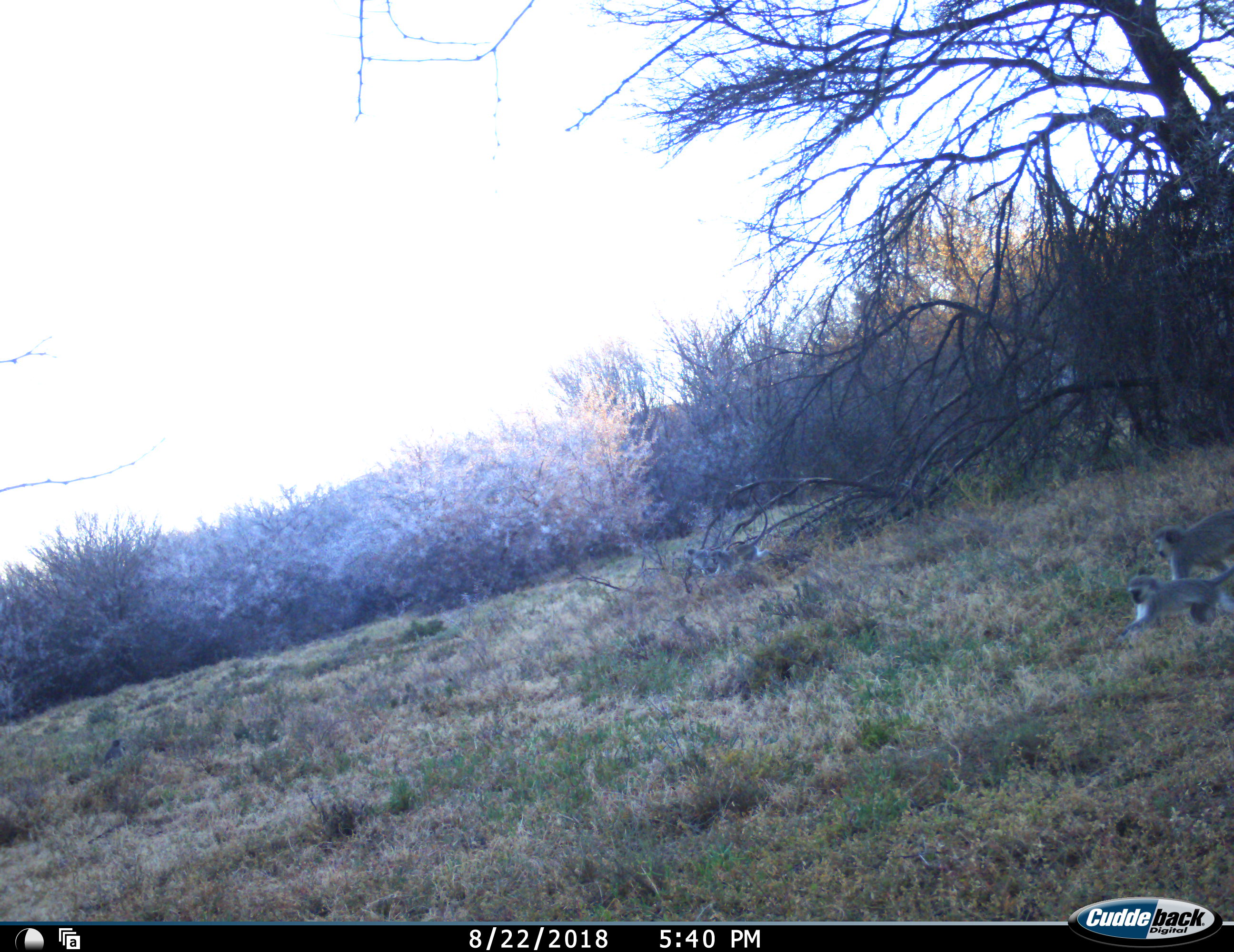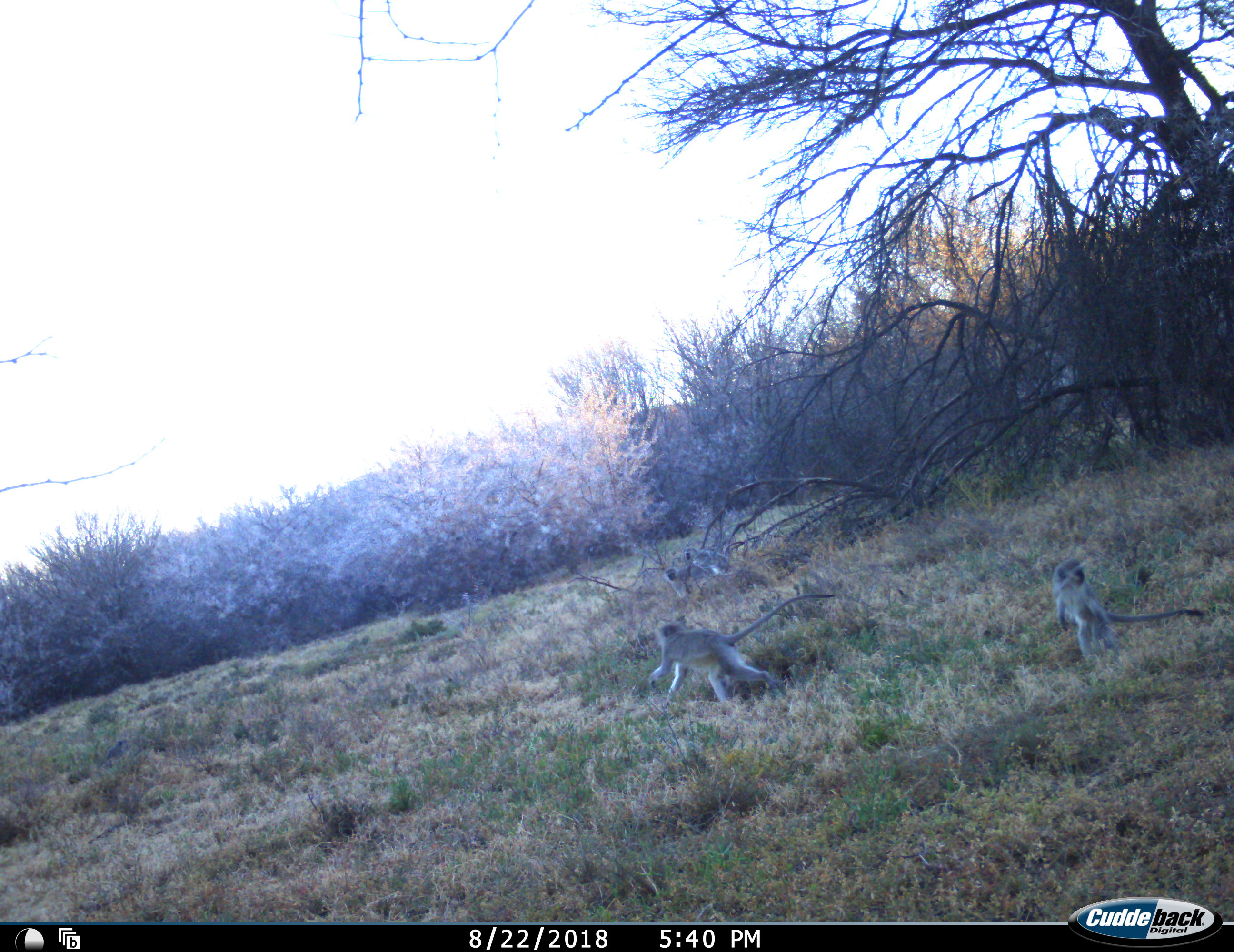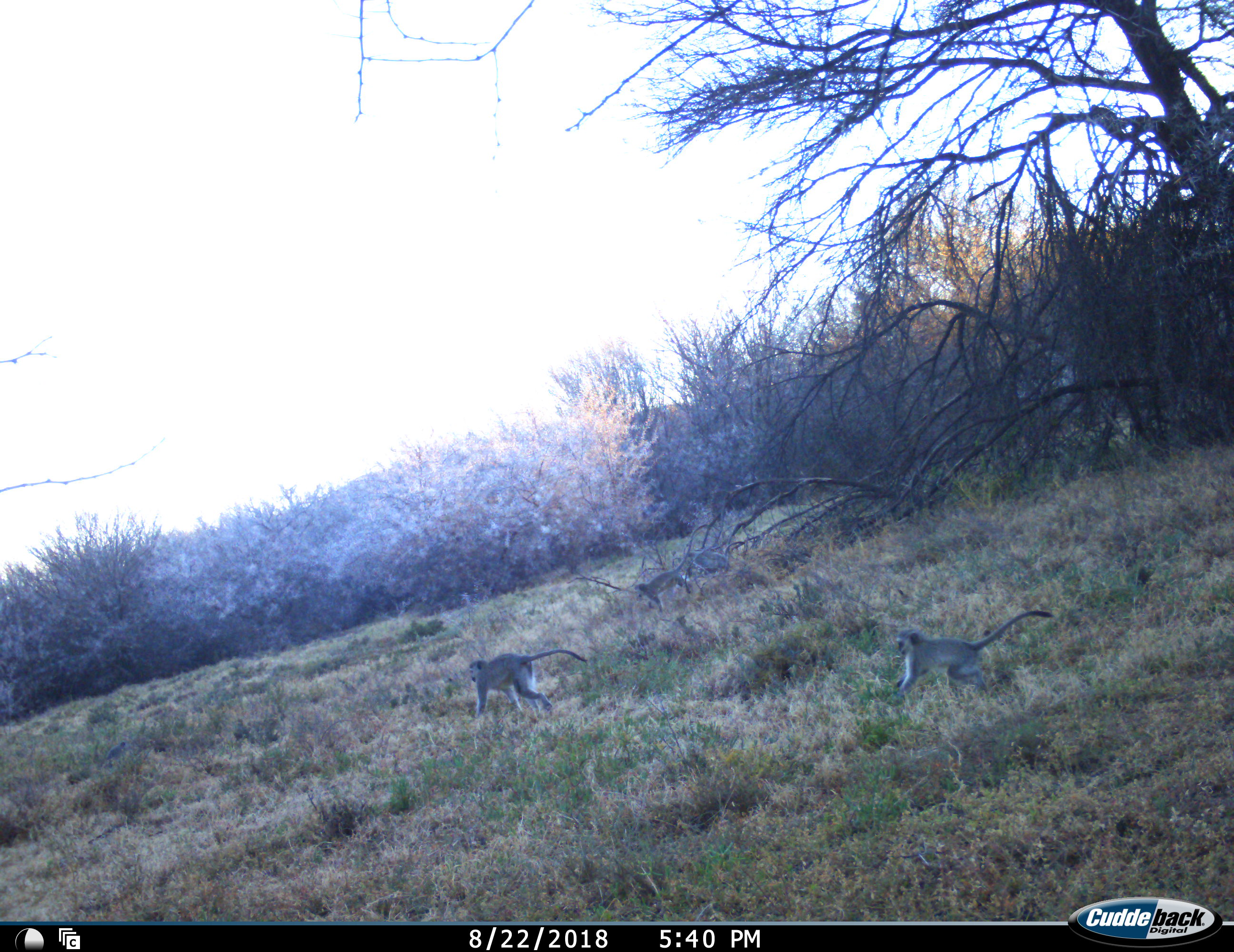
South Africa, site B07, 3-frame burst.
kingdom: Animalia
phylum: Chordata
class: Mammalia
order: Primates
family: Cercopithecidae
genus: Chlorocebus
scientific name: Chlorocebus pygerythrus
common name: vervet monkey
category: monkeyvervet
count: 4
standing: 30%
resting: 10%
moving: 100%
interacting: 30%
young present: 30%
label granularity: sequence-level